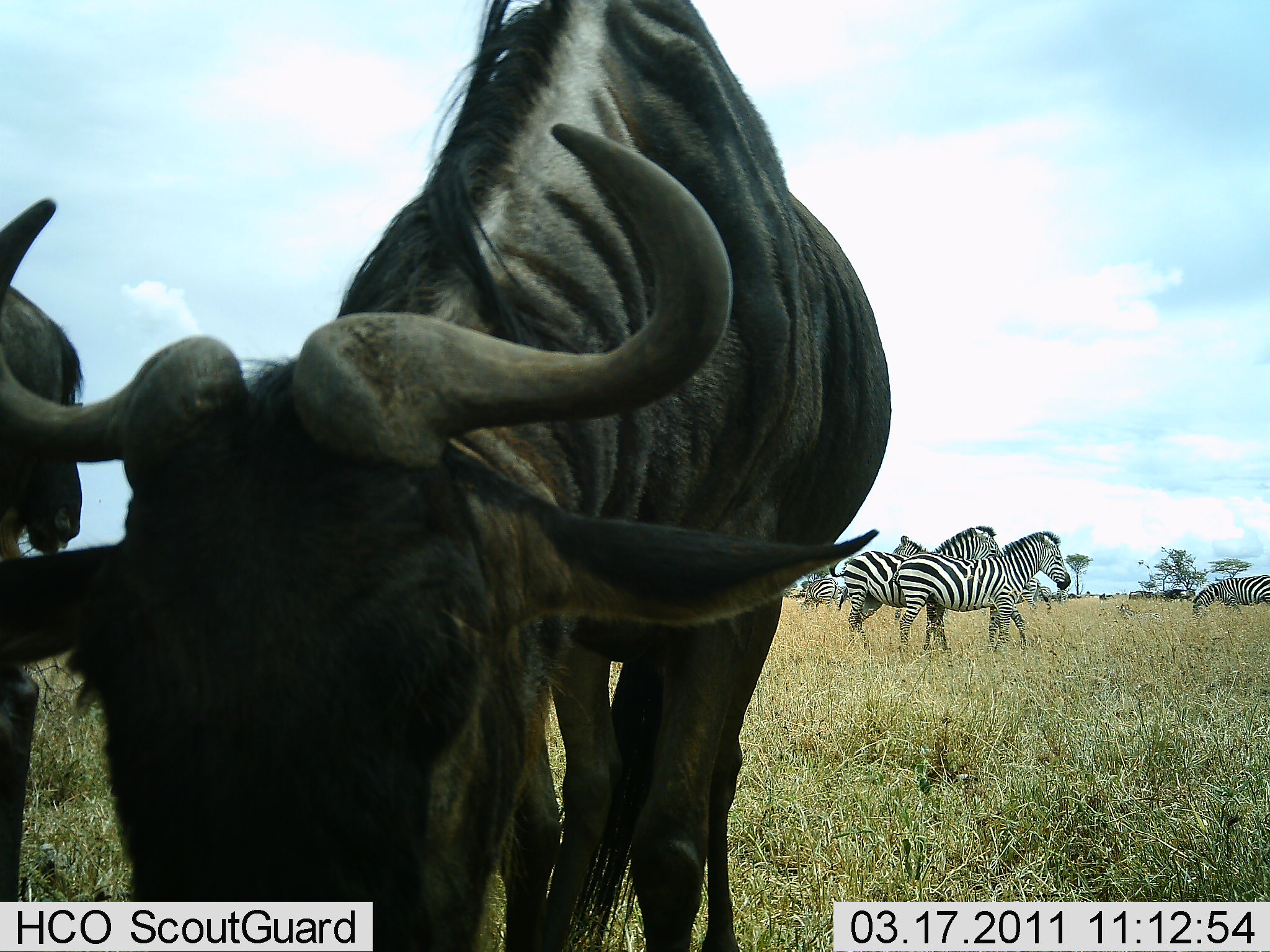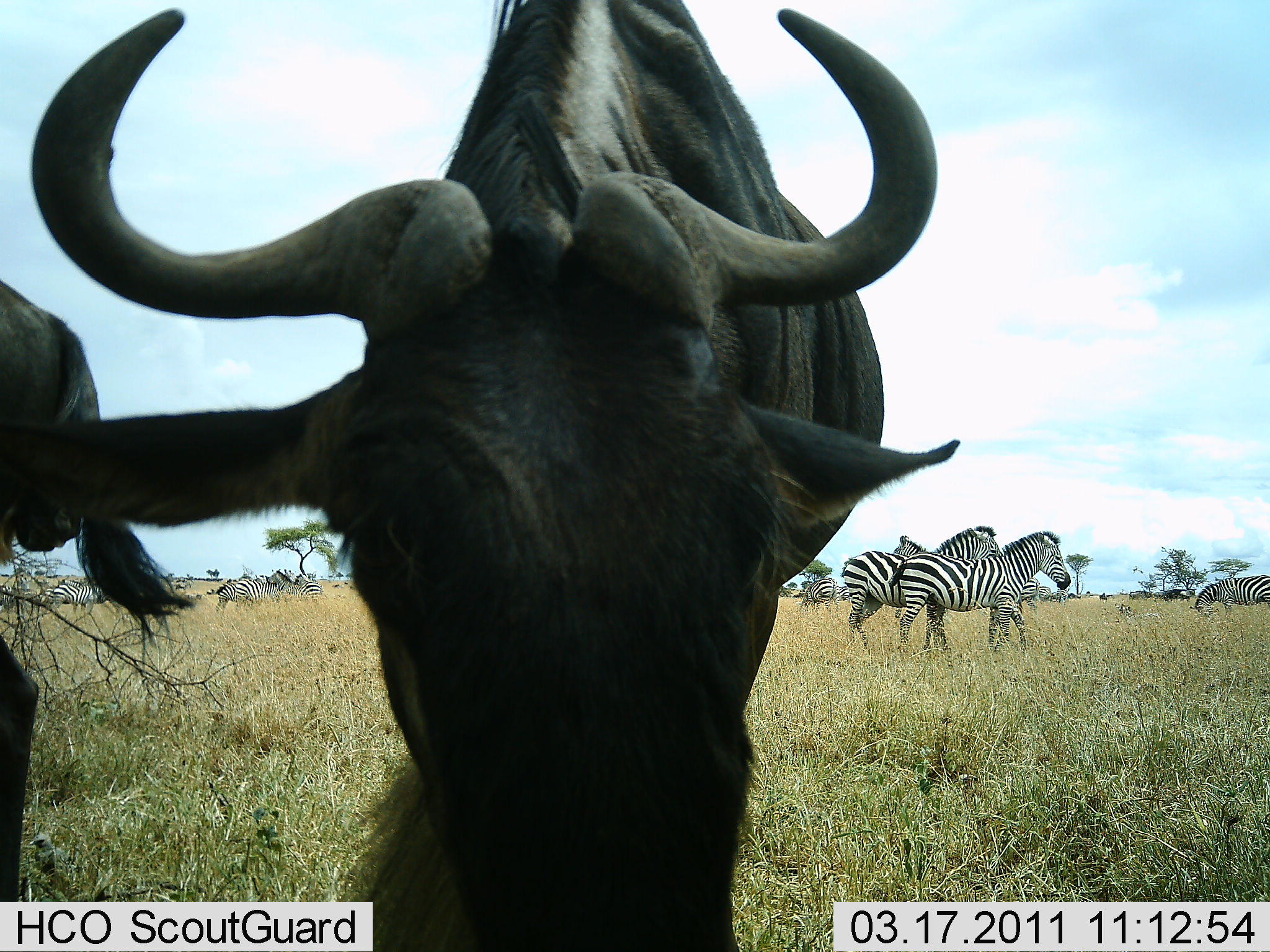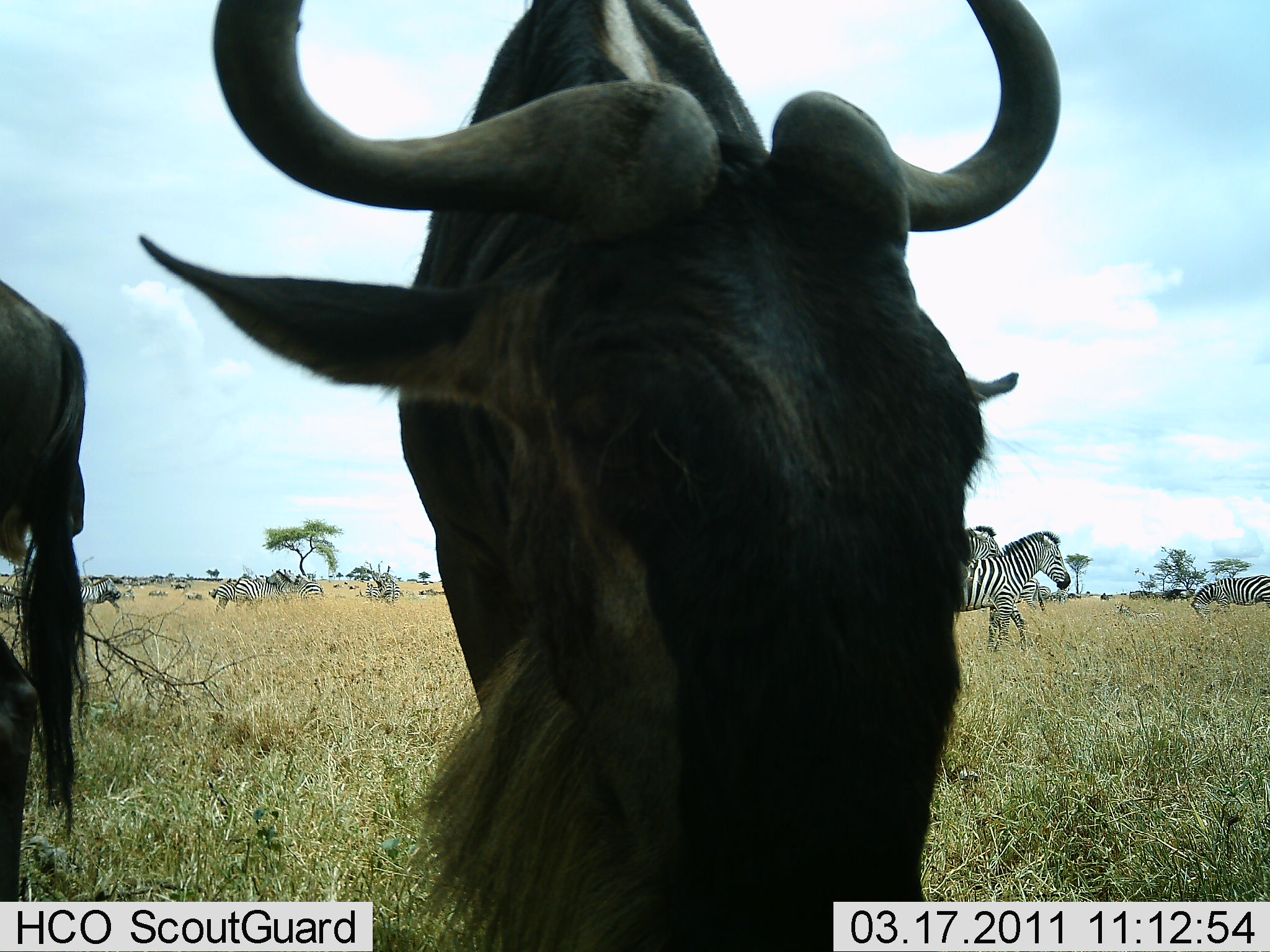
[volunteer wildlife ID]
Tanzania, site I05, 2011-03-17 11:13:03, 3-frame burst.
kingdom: Animalia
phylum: Chordata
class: Mammalia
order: Artiodactyla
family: Bovidae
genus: Connochaetes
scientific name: Connochaetes taurinus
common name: blue wildebeest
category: wildebeest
Wildebeest (blue wildebeest) (Connochaetes taurinus), count 2. Behavior (volunteer vote fractions): standing 50%, resting 0%, moving 10%, interacting 0%. Young present (vote fraction): 0%. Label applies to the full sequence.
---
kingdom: Animalia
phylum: Chordata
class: Mammalia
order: Perissodactyla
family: Equidae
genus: Equus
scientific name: Equus quagga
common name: plains zebra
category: zebra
Zebra (plains zebra) (Equus quagga), count 8. Behavior (volunteer vote fractions): standing 45%, resting 0%, moving 82%, interacting 18%. Young present (vote fraction): 0%. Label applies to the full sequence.